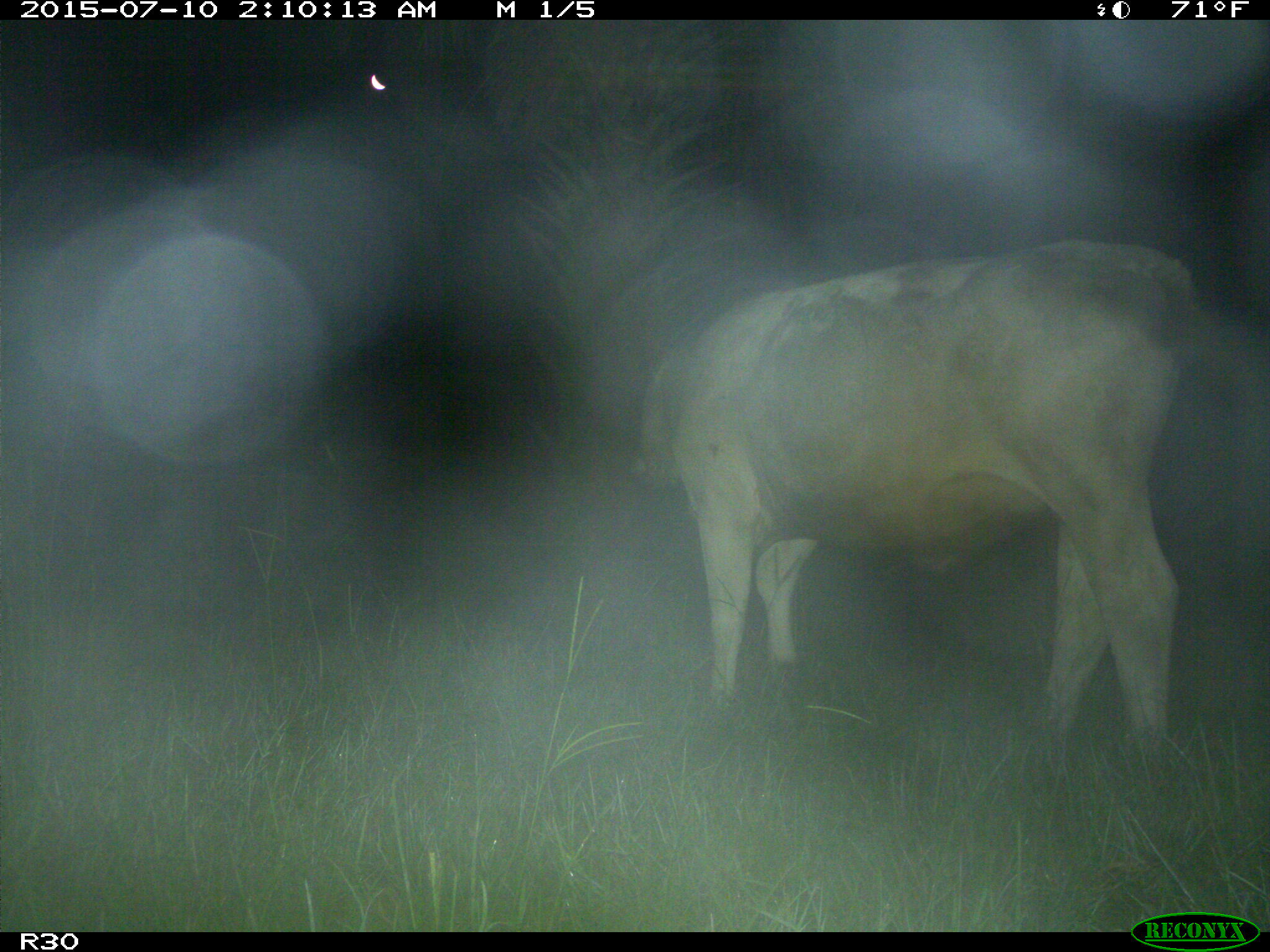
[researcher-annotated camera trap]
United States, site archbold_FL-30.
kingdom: Animalia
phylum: Chordata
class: Mammalia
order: Artiodactyla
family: Bovidae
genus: Bos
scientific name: Bos taurus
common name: domestic cow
Bos taurus (domestic cow).